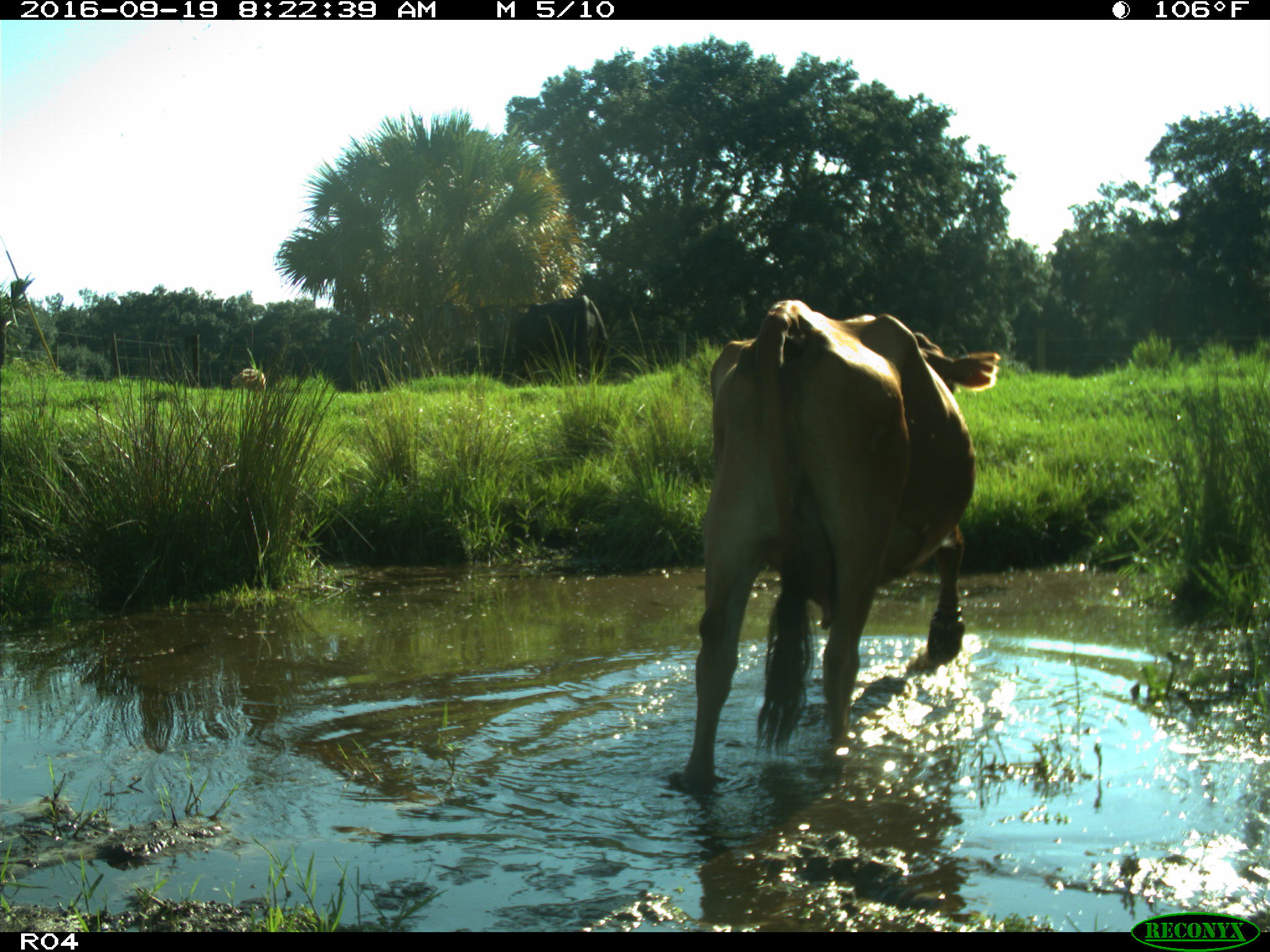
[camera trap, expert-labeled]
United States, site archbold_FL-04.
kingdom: Animalia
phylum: Chordata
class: Mammalia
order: Artiodactyla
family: Bovidae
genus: Bos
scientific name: Bos taurus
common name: domestic cow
Bos taurus (domestic cow).